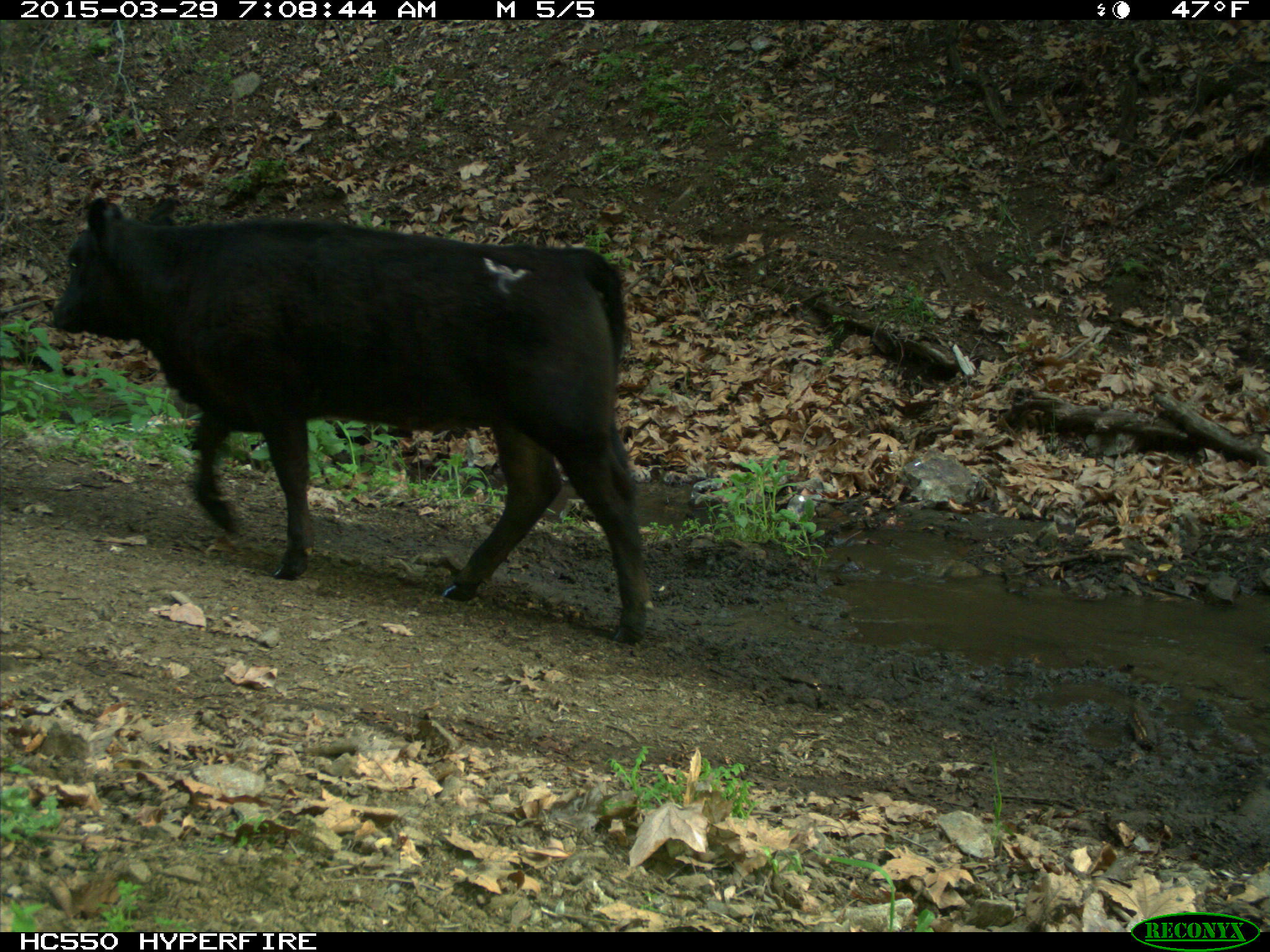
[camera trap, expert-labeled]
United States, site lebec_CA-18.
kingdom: Animalia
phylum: Chordata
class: Mammalia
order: Artiodactyla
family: Bovidae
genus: Bos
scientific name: Bos taurus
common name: domestic cow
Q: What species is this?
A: Bos taurus (domestic cow).